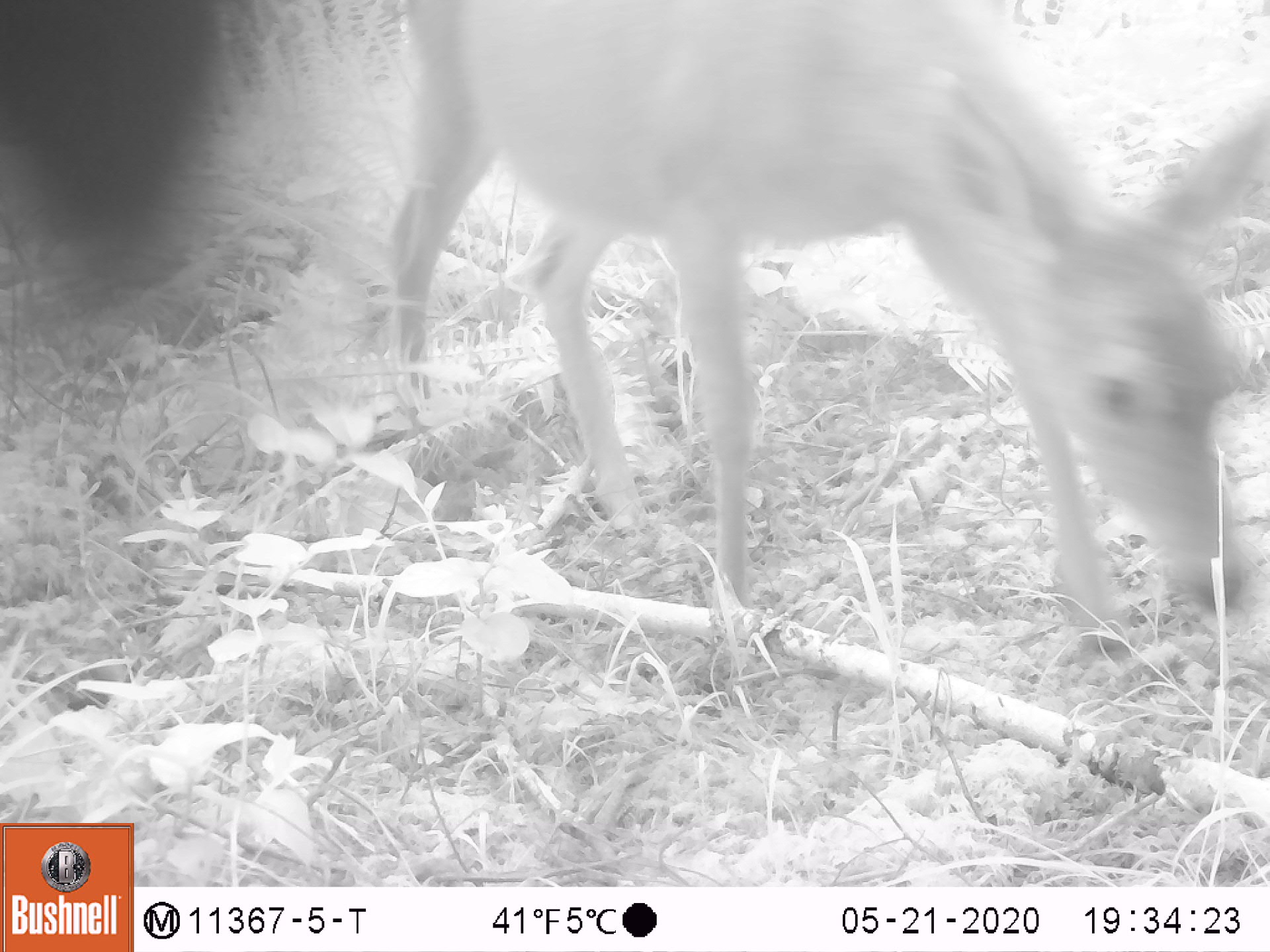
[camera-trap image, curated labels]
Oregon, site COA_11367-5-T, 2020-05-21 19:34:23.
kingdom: Animalia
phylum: Chordata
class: Mammalia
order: Artiodactyla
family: Cervidae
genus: Odocoileus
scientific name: Odocoileus hemionus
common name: black-tailed deer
Black-tailed deer (Odocoileus hemionus).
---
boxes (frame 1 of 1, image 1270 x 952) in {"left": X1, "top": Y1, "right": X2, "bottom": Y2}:
black-tailed deer: {"left": 360, "top": 0, "right": 1257, "bottom": 675}